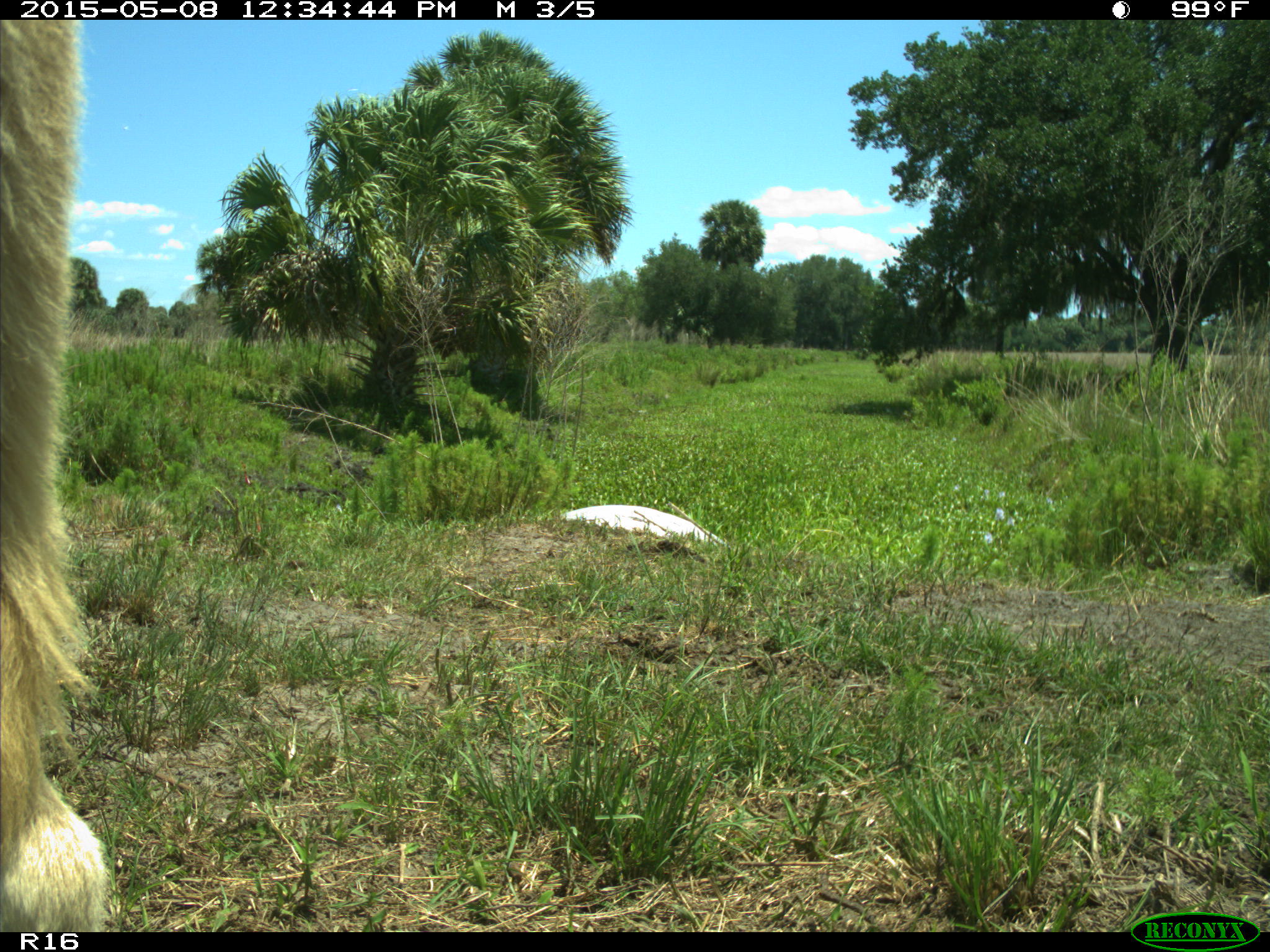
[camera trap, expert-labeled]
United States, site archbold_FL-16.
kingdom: Animalia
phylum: Chordata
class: Mammalia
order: Artiodactyla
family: Bovidae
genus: Bos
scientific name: Bos taurus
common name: domestic cow